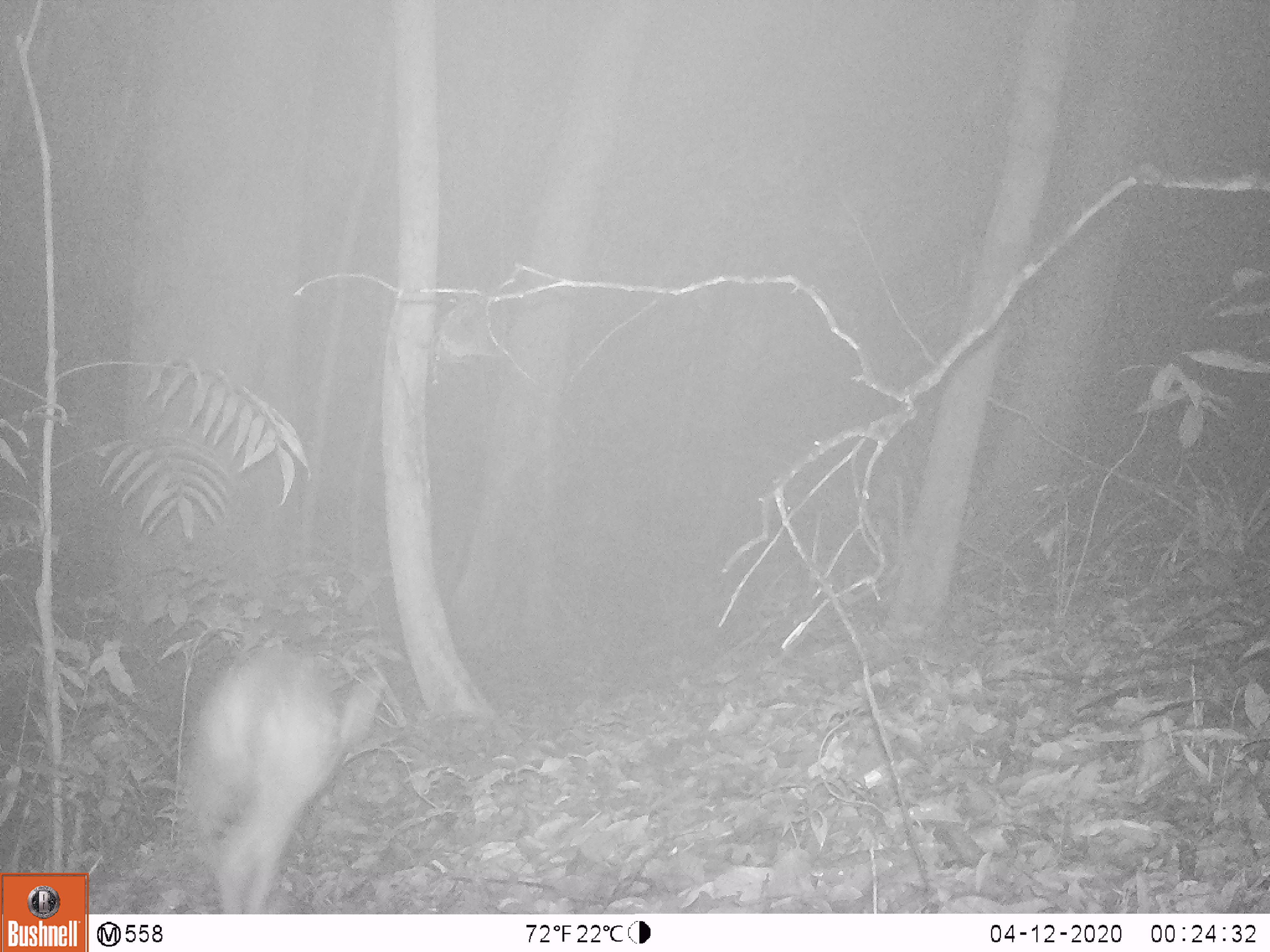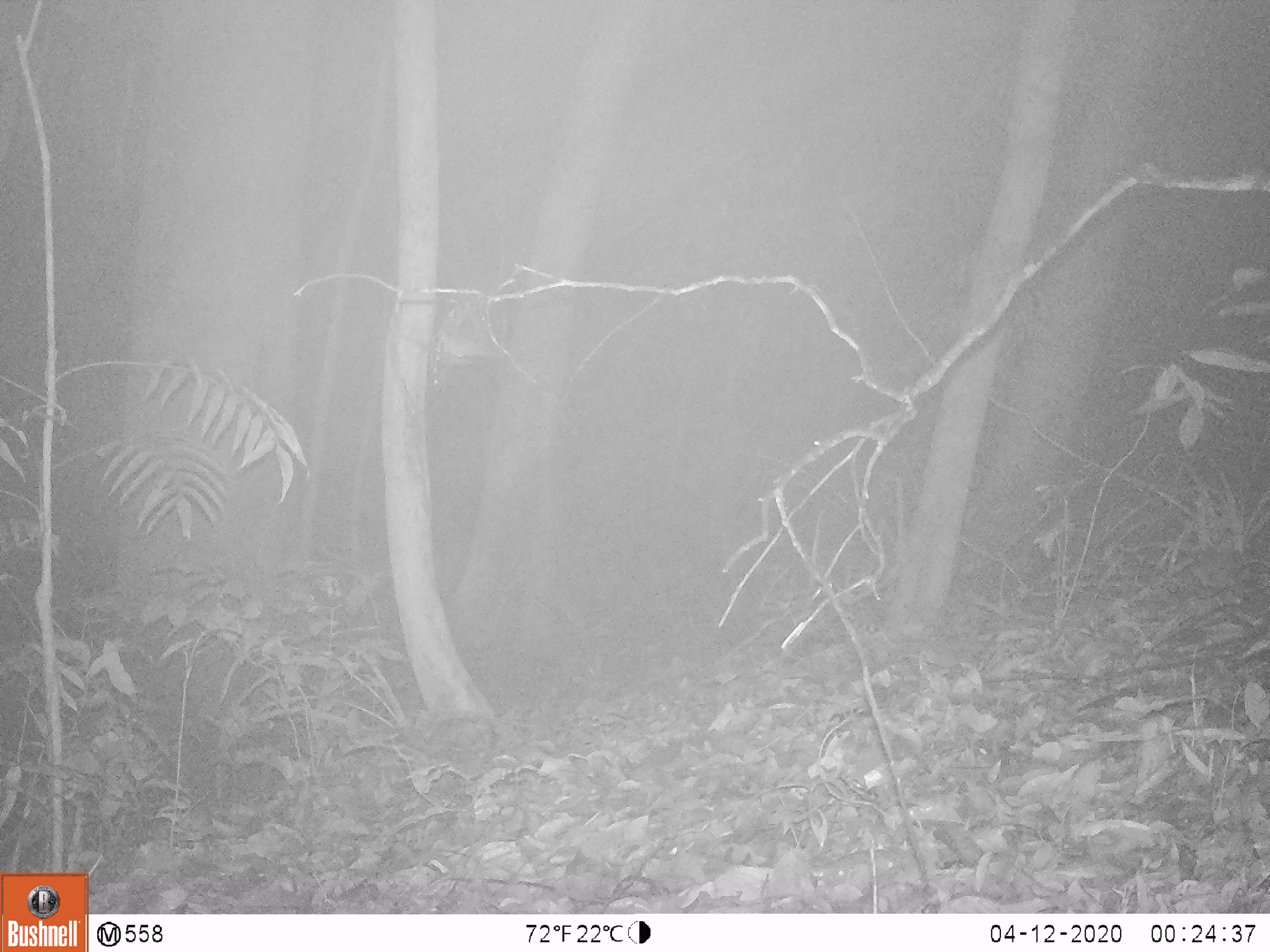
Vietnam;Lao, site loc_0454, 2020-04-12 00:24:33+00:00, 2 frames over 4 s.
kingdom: Animalia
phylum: Chordata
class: Mammalia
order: Artiodactyla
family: Cervidae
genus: Muntiacus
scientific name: Muntiacus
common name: muntjacs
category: unidentified muntjac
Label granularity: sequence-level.